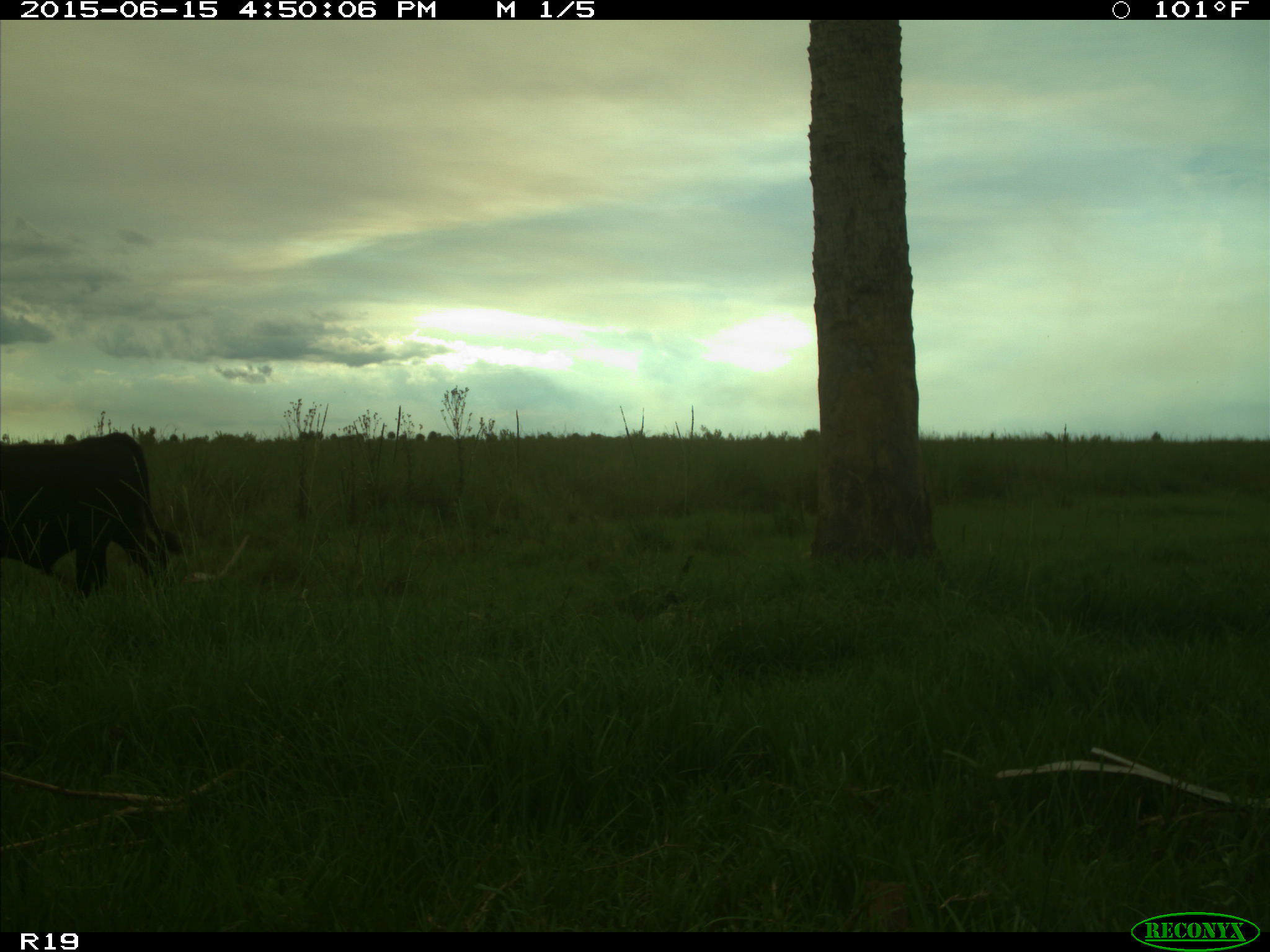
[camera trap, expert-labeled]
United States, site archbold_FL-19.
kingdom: Animalia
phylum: Chordata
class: Mammalia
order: Artiodactyla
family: Bovidae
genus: Bos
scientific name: Bos taurus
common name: domestic cow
Bos taurus (domestic cow).